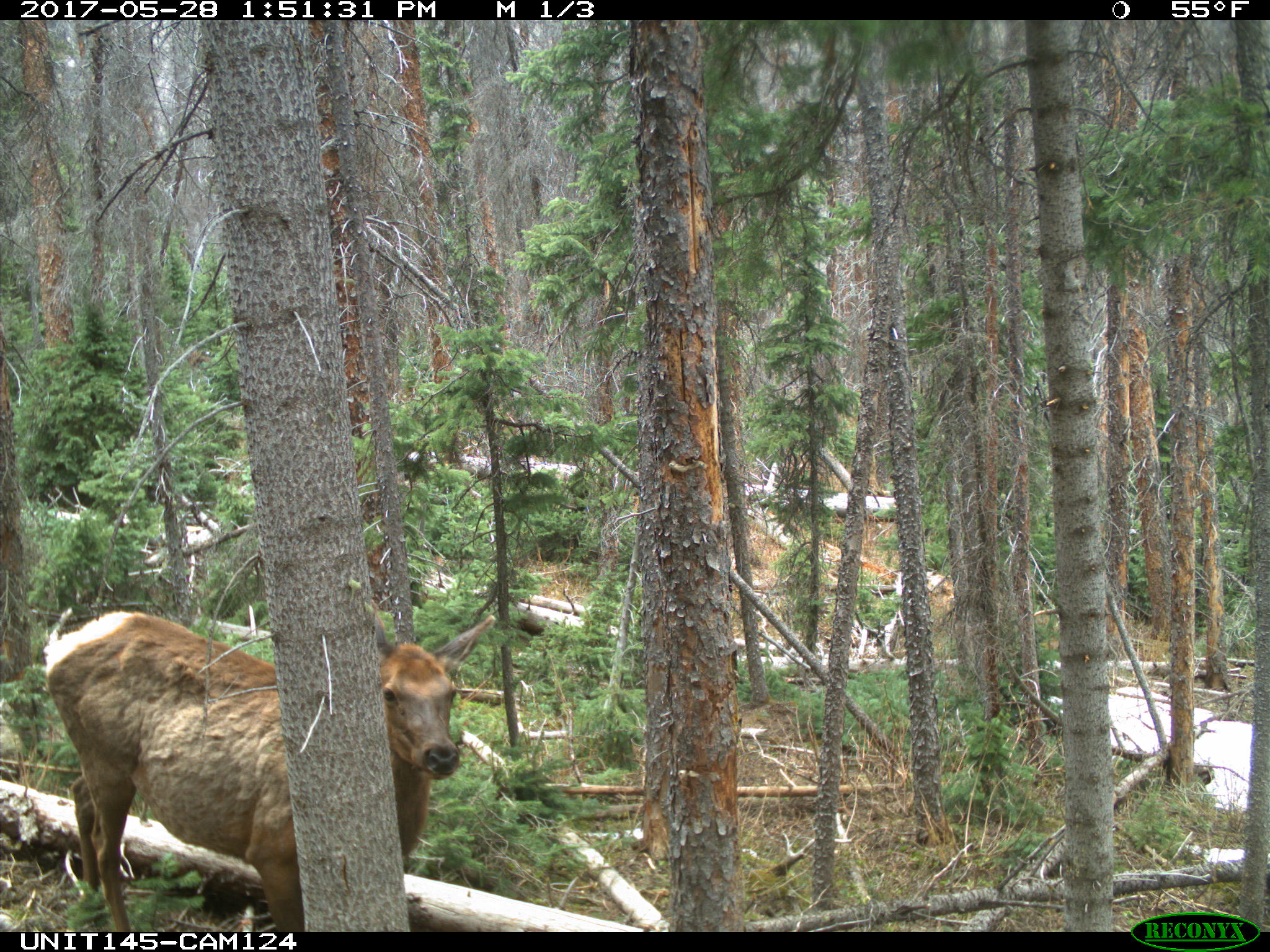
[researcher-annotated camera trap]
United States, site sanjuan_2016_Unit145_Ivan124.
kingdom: Animalia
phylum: Chordata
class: Mammalia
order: Artiodactyla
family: Cervidae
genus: Cervus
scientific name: Cervus elaphus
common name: red deer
Cervus elaphus (red deer).